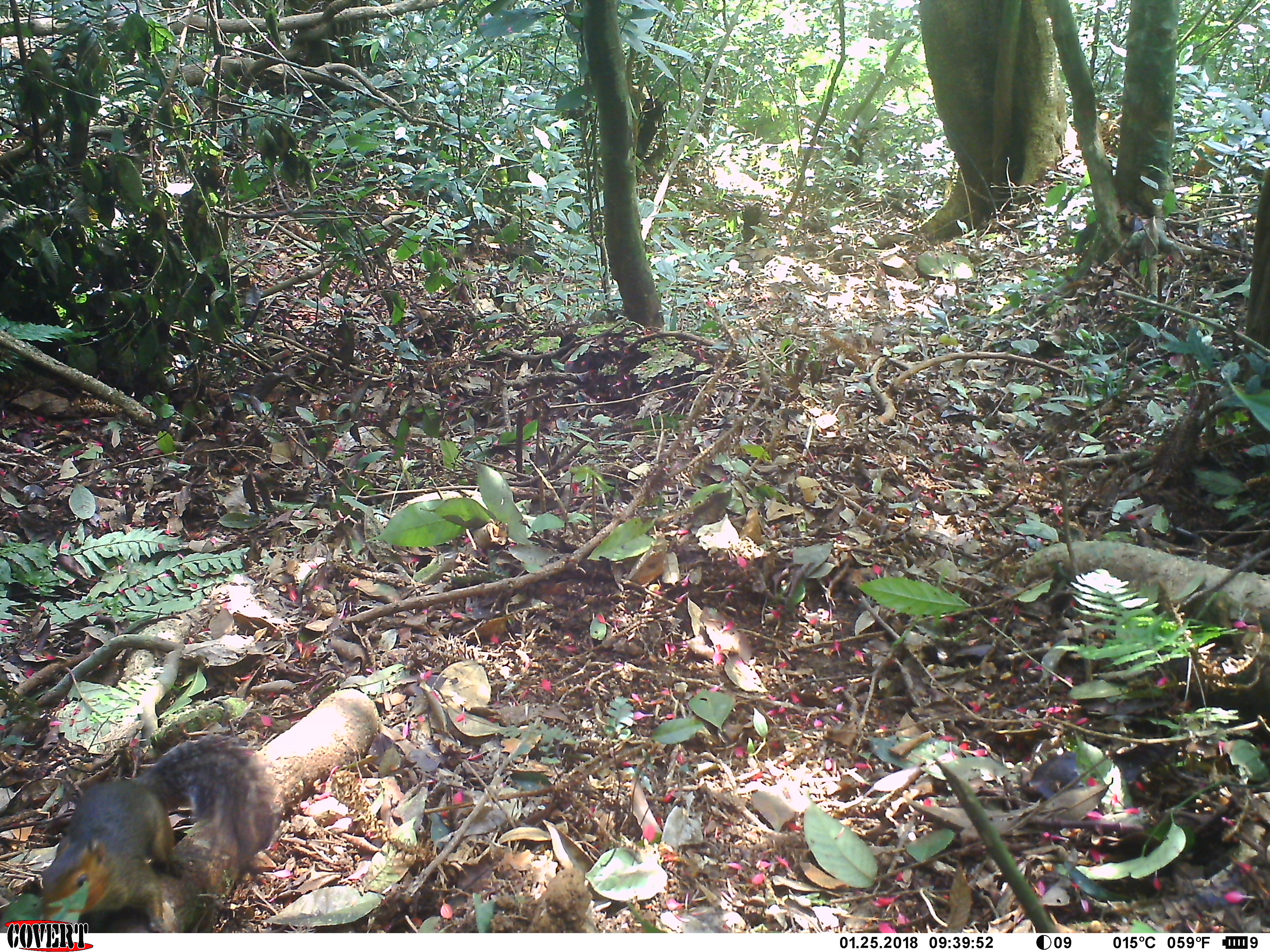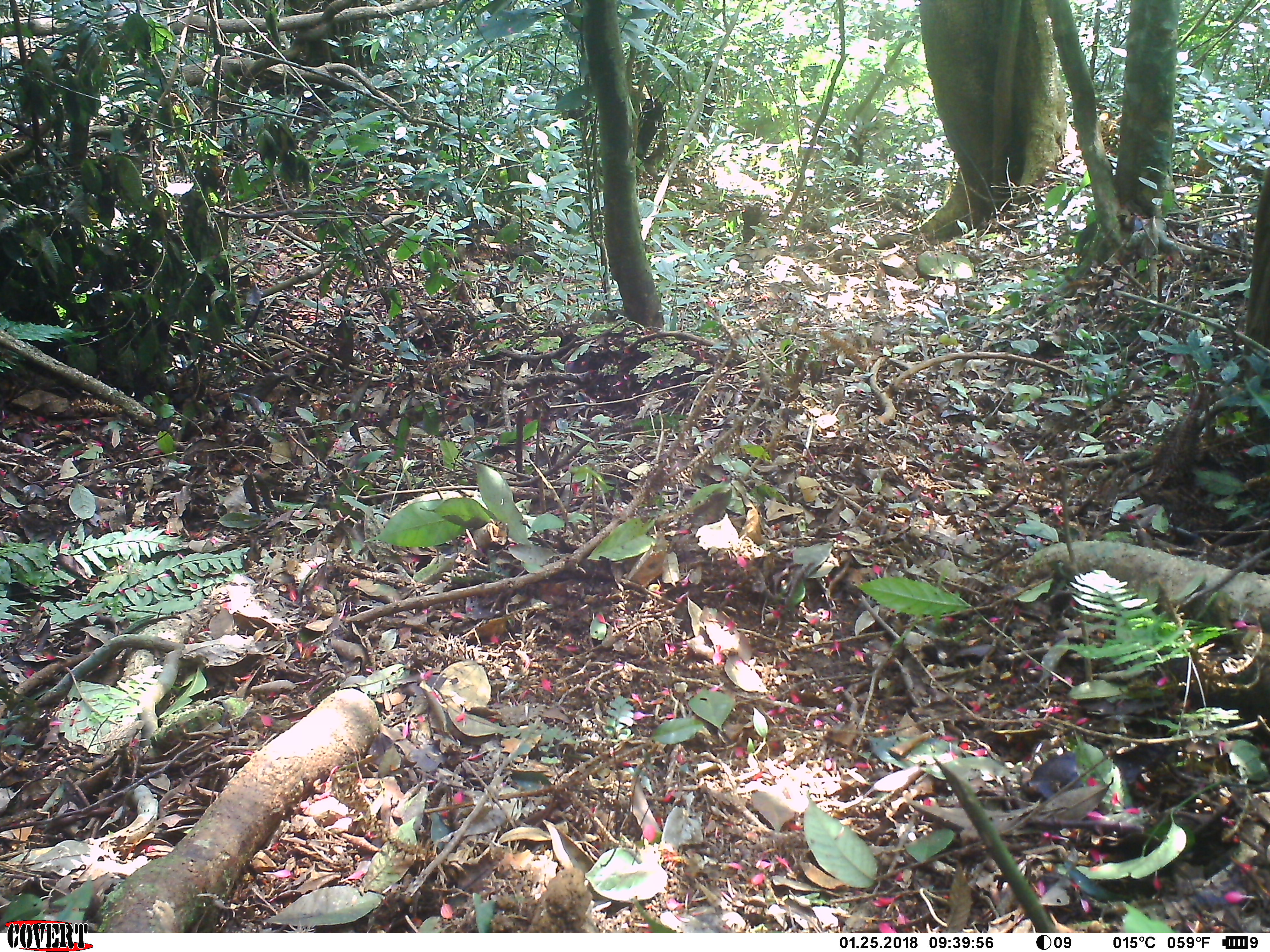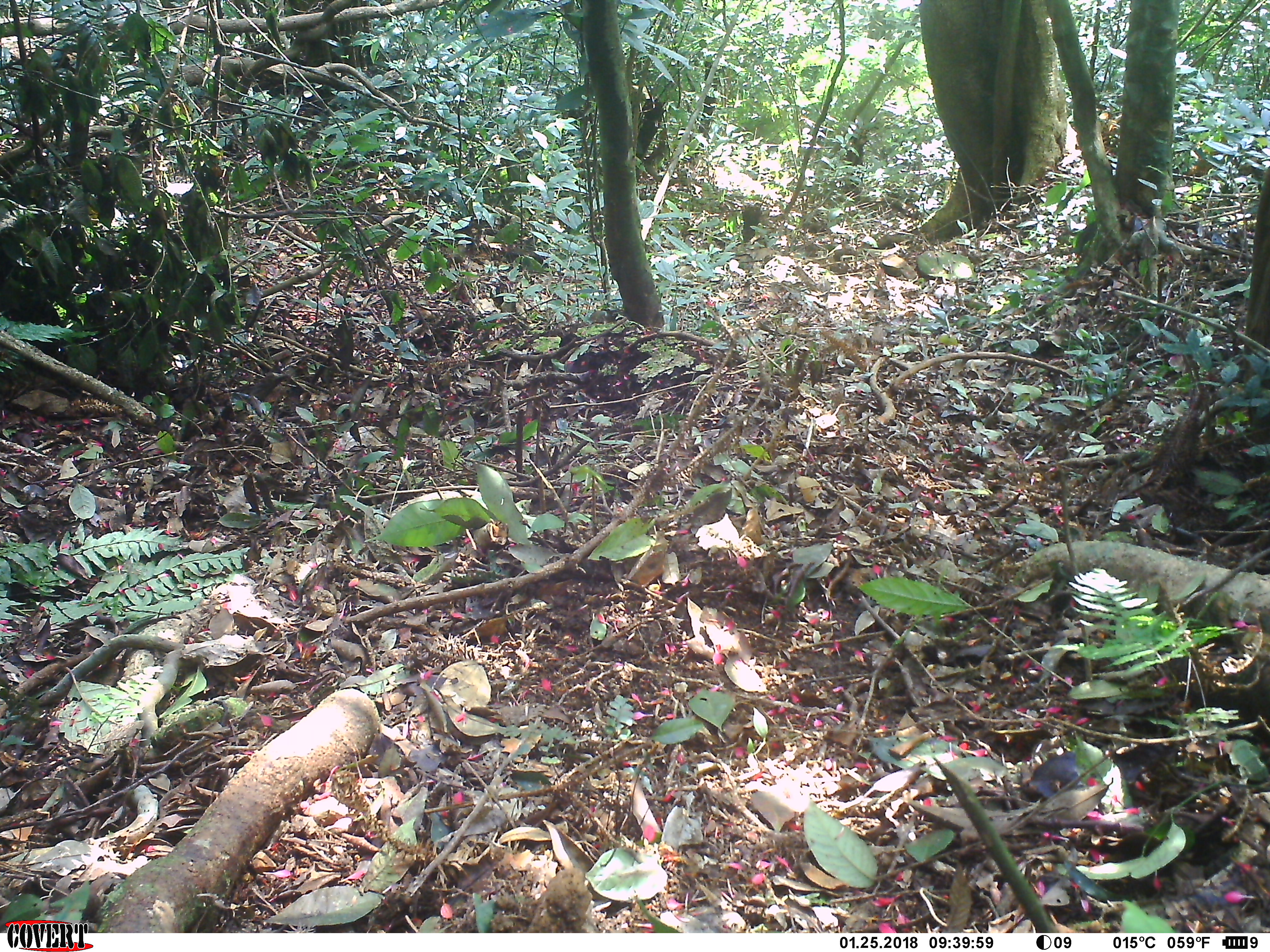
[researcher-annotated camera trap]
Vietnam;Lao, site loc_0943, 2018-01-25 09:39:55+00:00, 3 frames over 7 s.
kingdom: Animalia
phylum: Chordata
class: Mammalia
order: Rodentia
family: Sciuridae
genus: Dremomys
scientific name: Dremomys rufigenis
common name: red-cheeked squirrel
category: red cheeked squirrel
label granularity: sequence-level